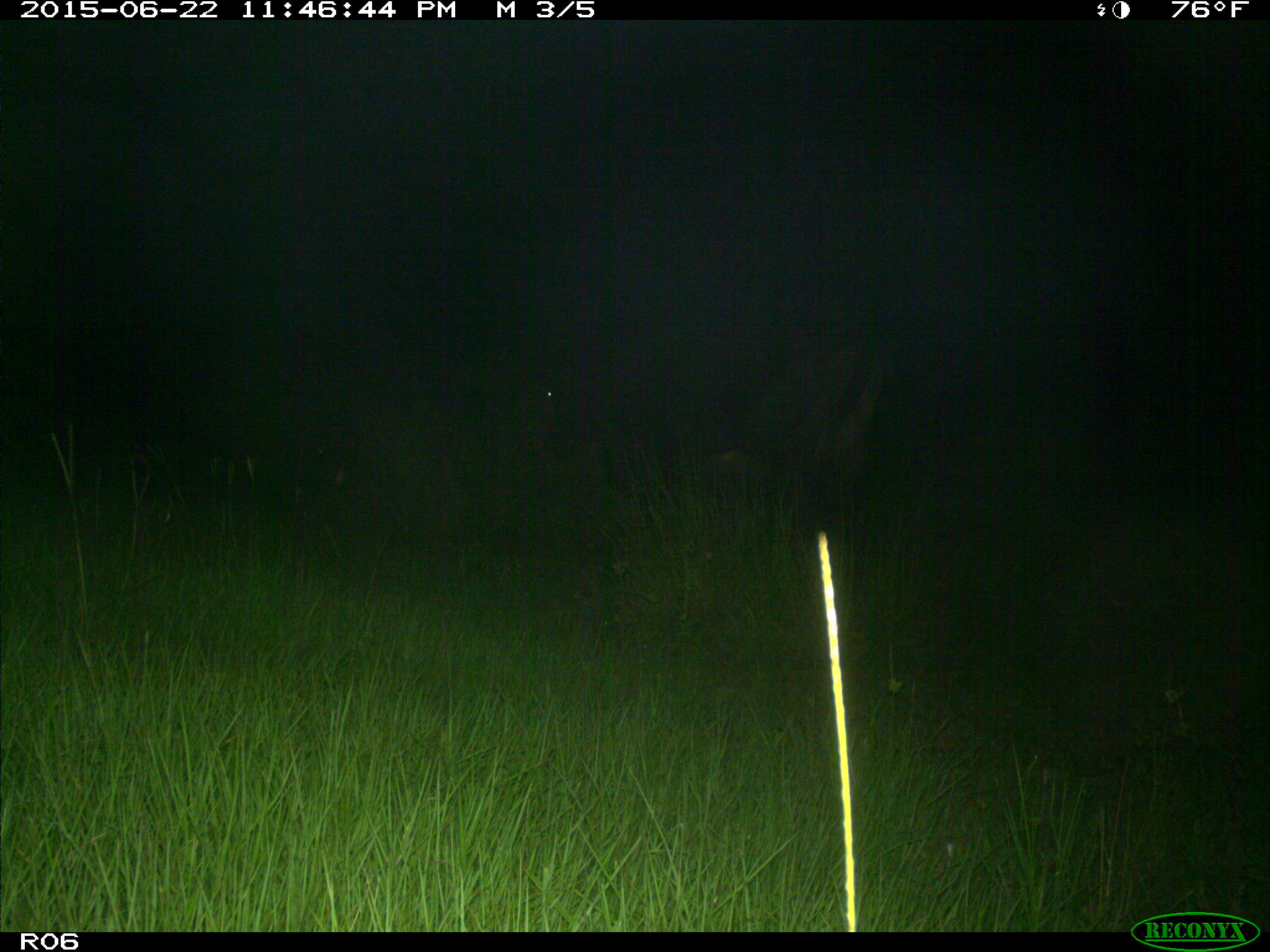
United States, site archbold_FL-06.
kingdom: Animalia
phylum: Chordata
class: Mammalia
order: Artiodactyla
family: Bovidae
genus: Bos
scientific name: Bos taurus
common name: domestic cow